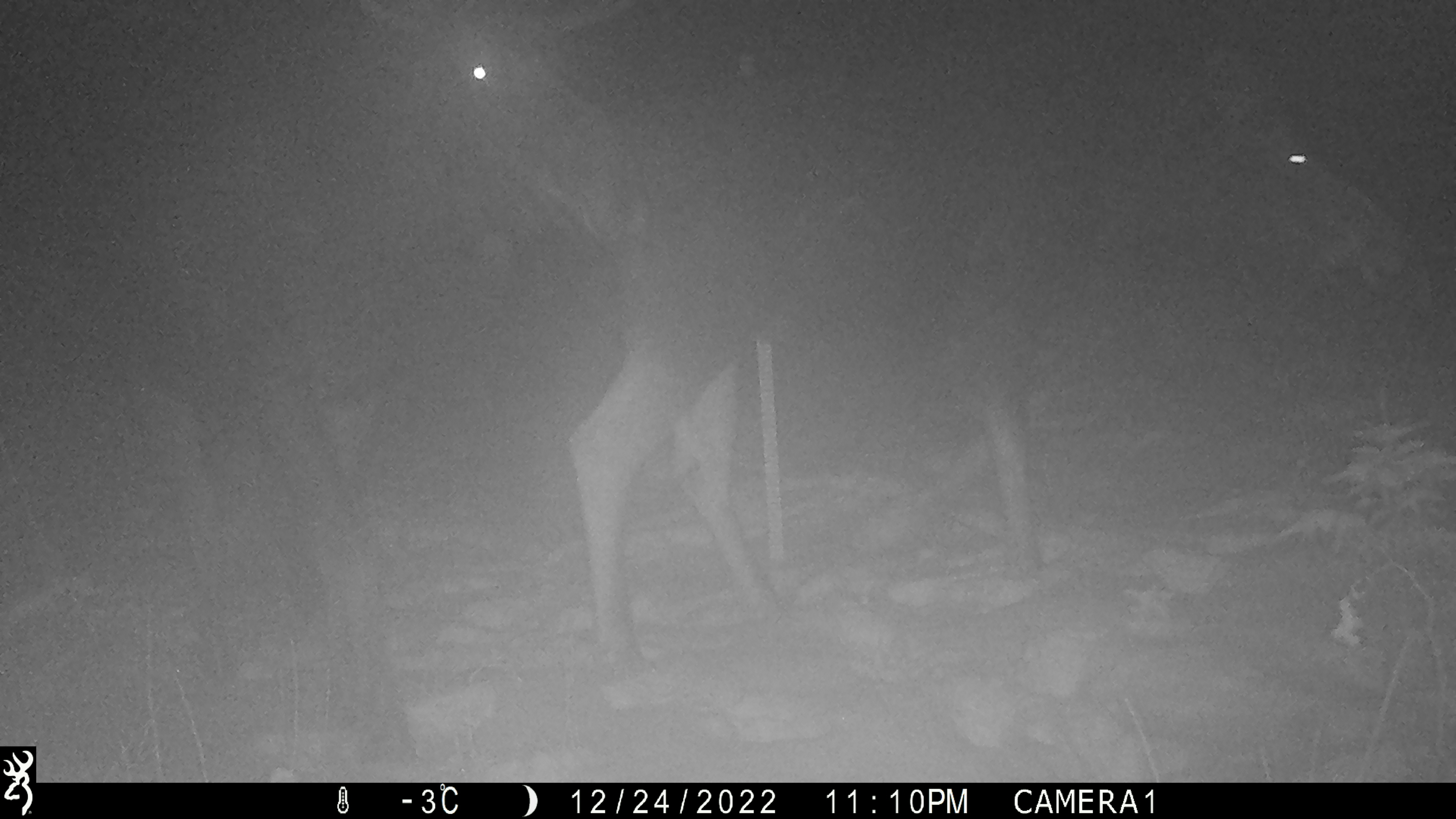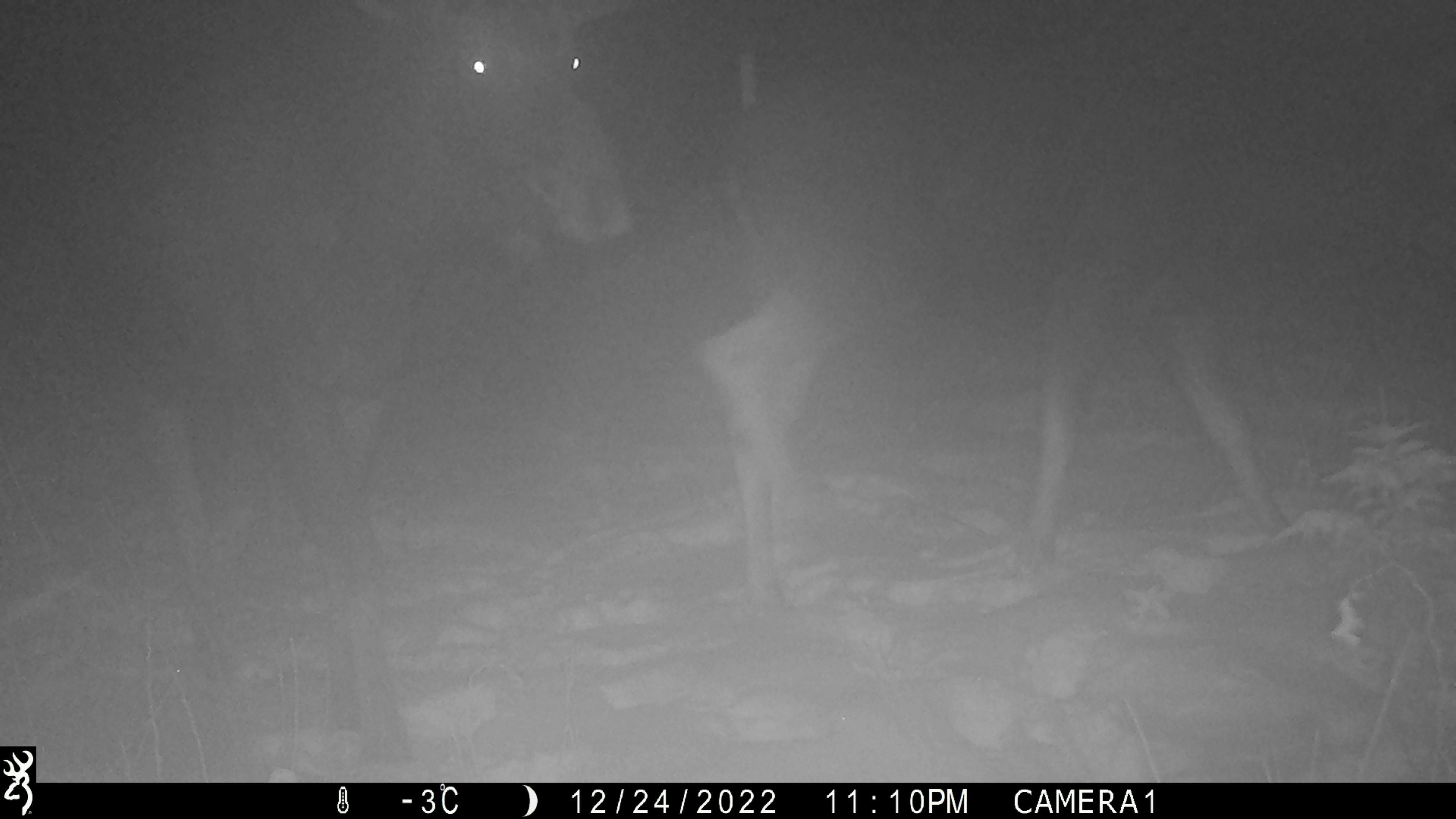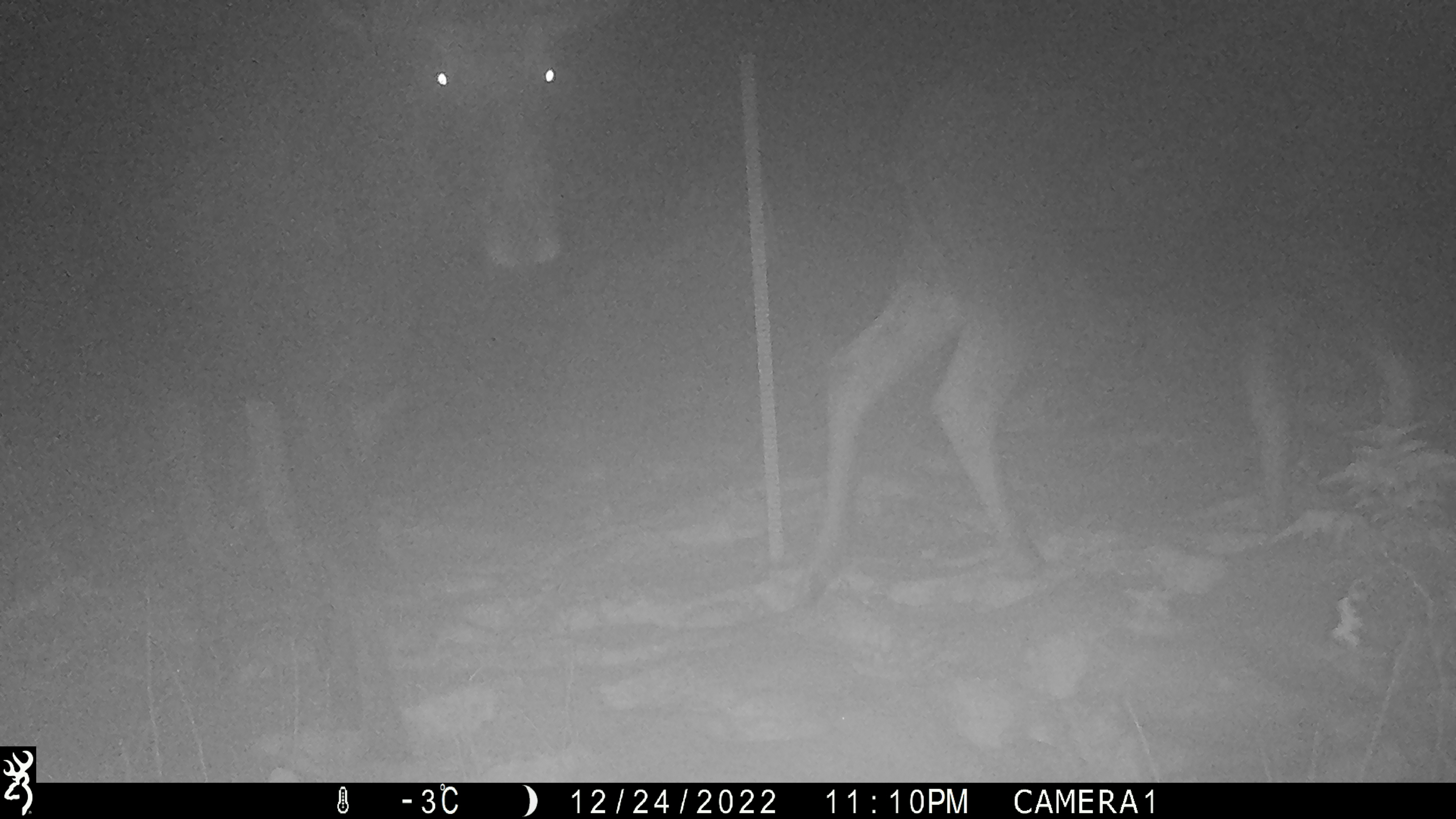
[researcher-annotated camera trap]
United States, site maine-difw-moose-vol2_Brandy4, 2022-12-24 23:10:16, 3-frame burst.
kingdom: Animalia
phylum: Chordata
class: Mammalia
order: Artiodactyla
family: Cervidae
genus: Alces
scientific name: Alces alces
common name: moose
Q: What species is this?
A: Moose (Alces alces).